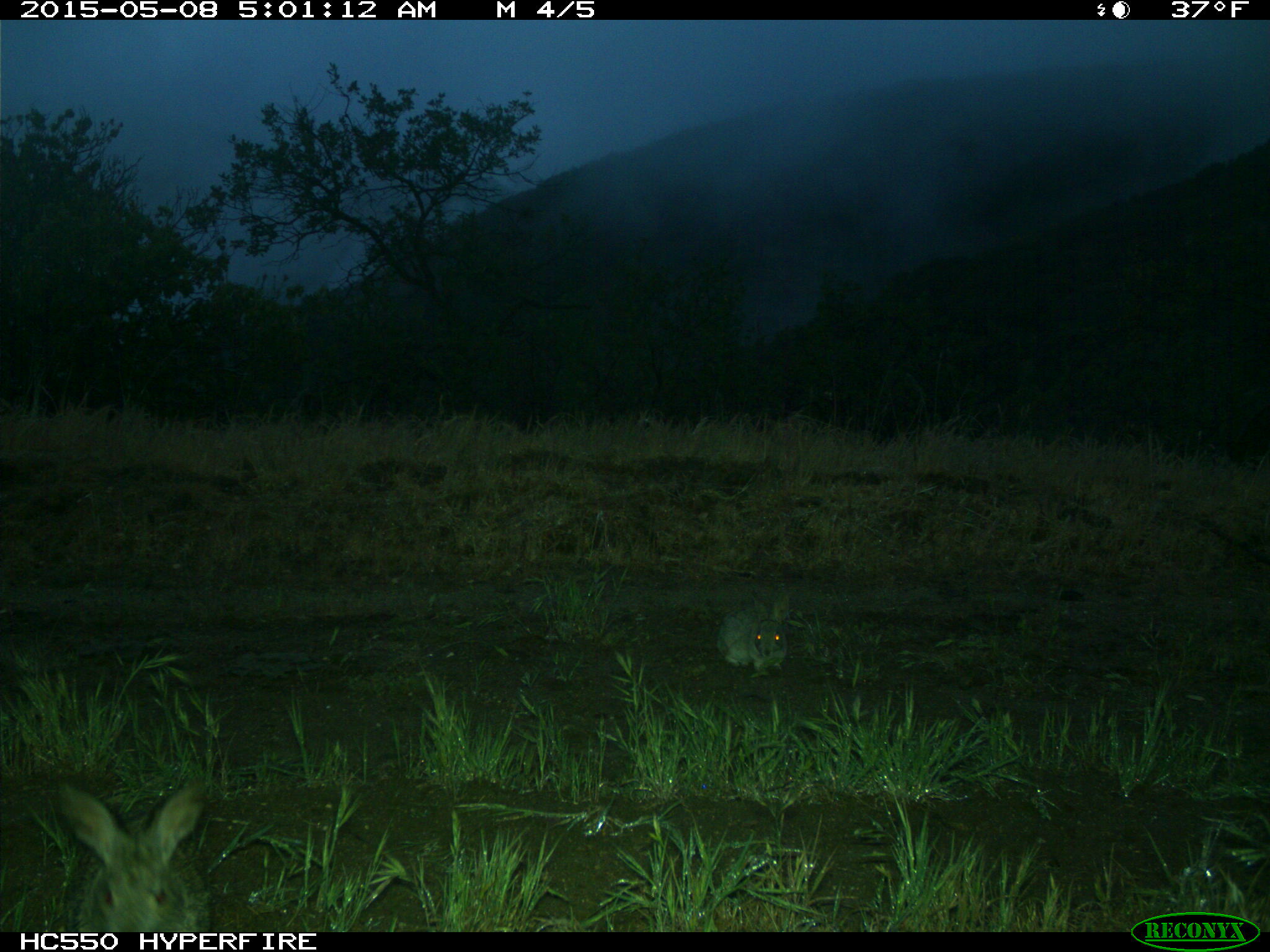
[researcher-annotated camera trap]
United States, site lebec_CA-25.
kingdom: Animalia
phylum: Chordata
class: Mammalia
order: Lagomorpha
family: Leporidae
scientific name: Leporidae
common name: rabbits and hares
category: unidentified rabbit